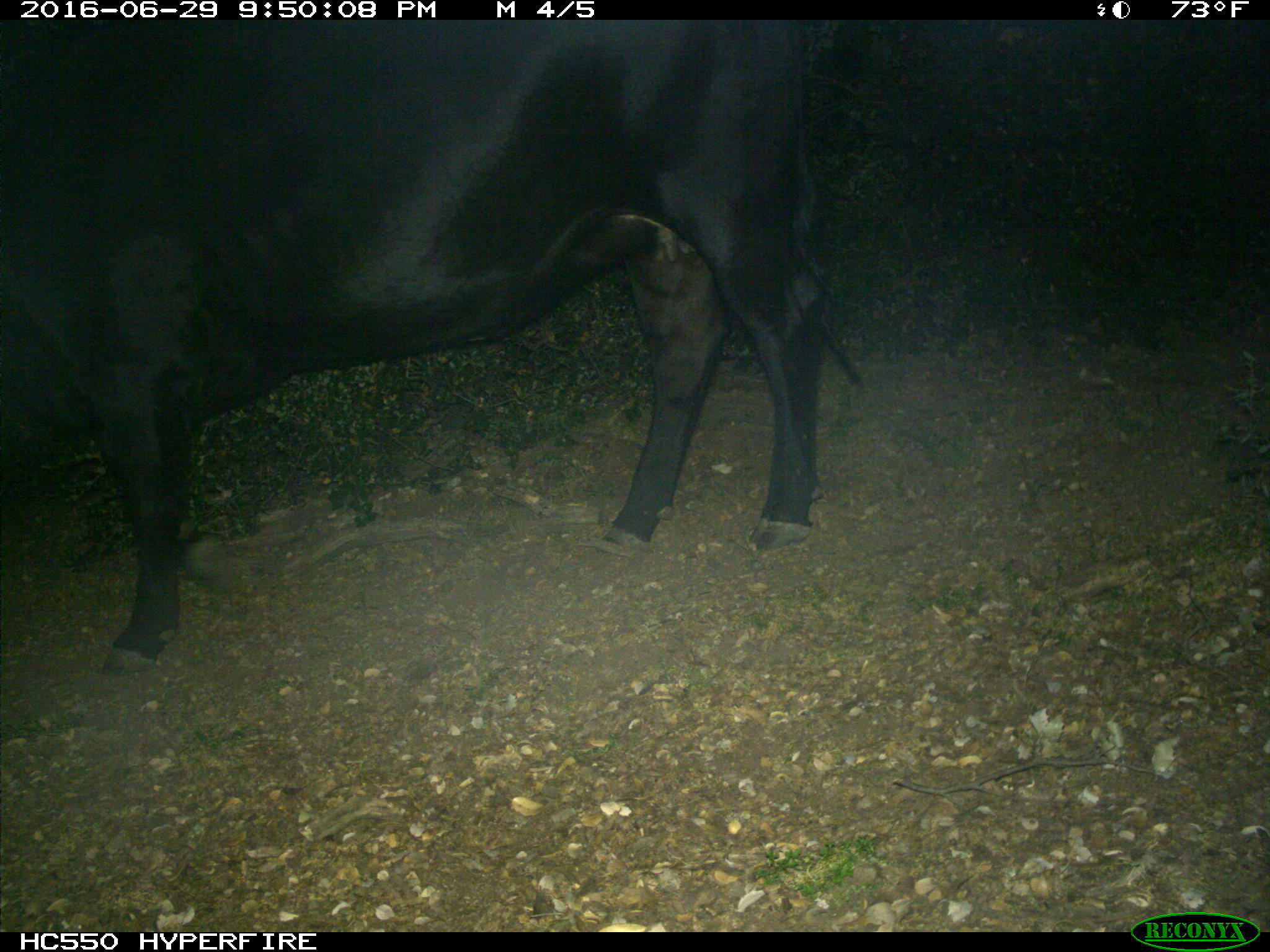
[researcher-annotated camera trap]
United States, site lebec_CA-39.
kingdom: Animalia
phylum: Chordata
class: Mammalia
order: Artiodactyla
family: Bovidae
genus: Bos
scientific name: Bos taurus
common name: domestic cow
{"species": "Bos taurus (domestic cow)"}